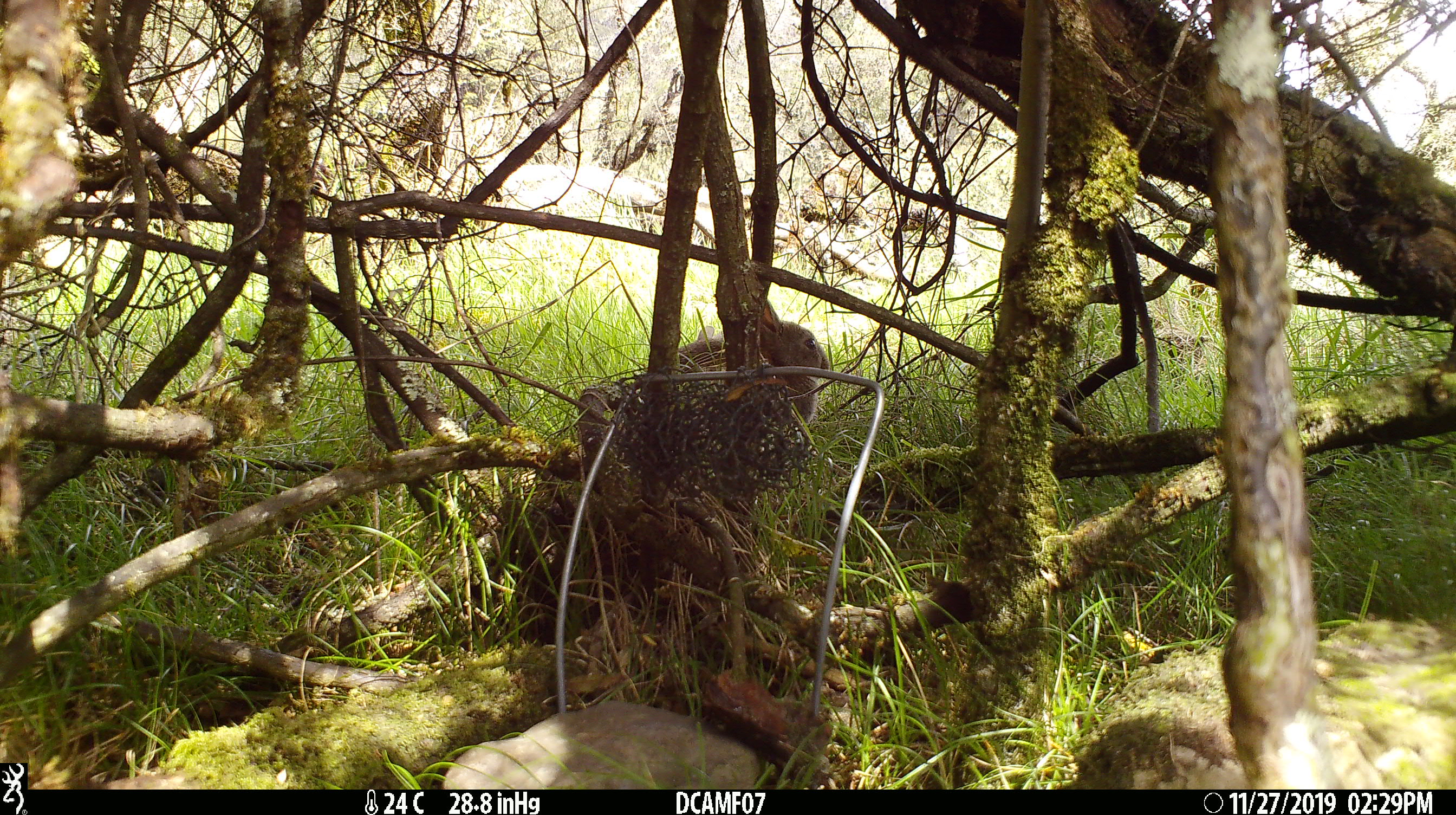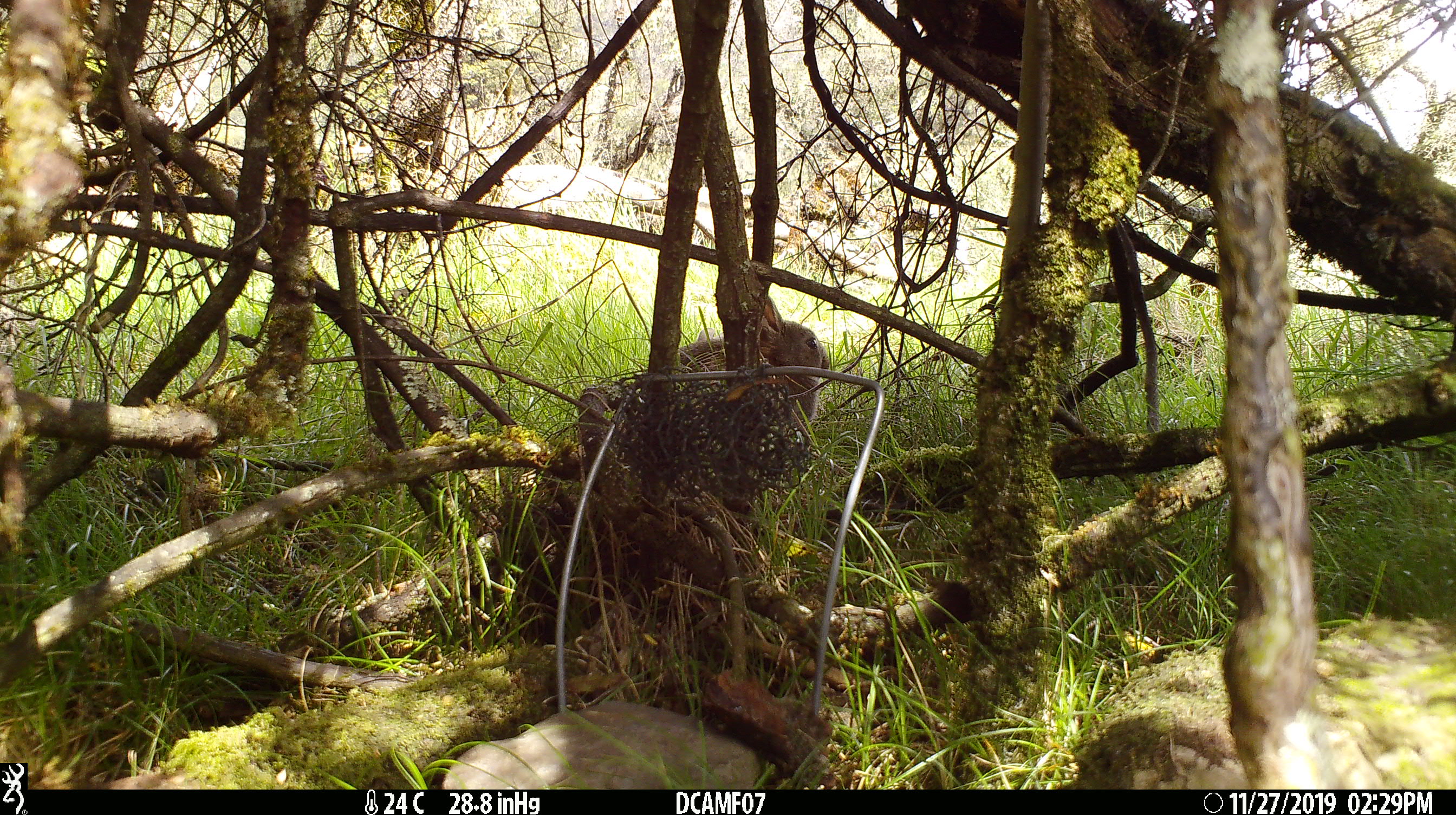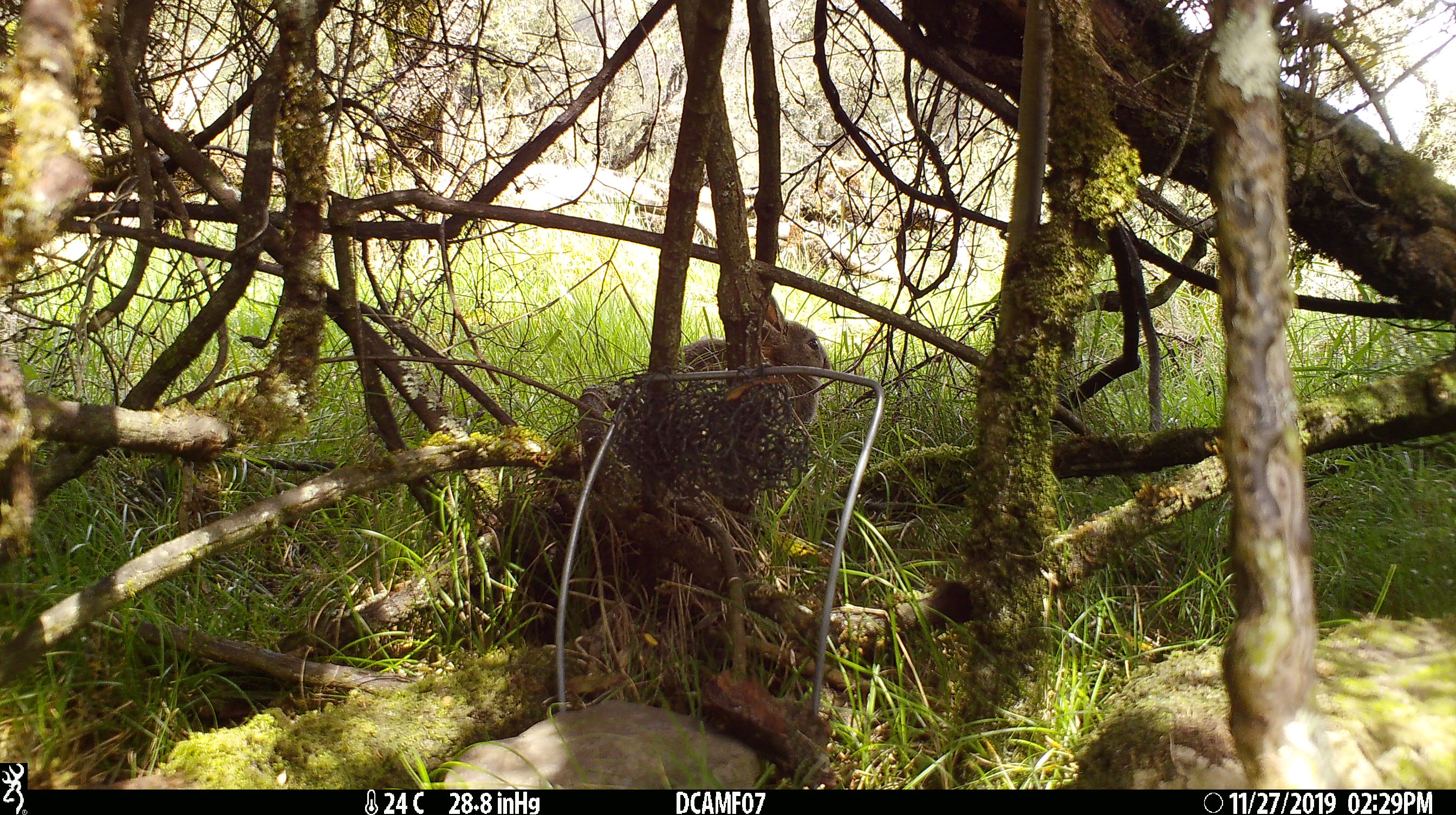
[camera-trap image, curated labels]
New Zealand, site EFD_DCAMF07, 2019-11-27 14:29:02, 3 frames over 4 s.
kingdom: Animalia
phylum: Chordata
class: Mammalia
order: Lagomorpha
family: Leporidae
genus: Oryctolagus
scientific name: Oryctolagus cuniculus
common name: european rabbit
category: rabbit